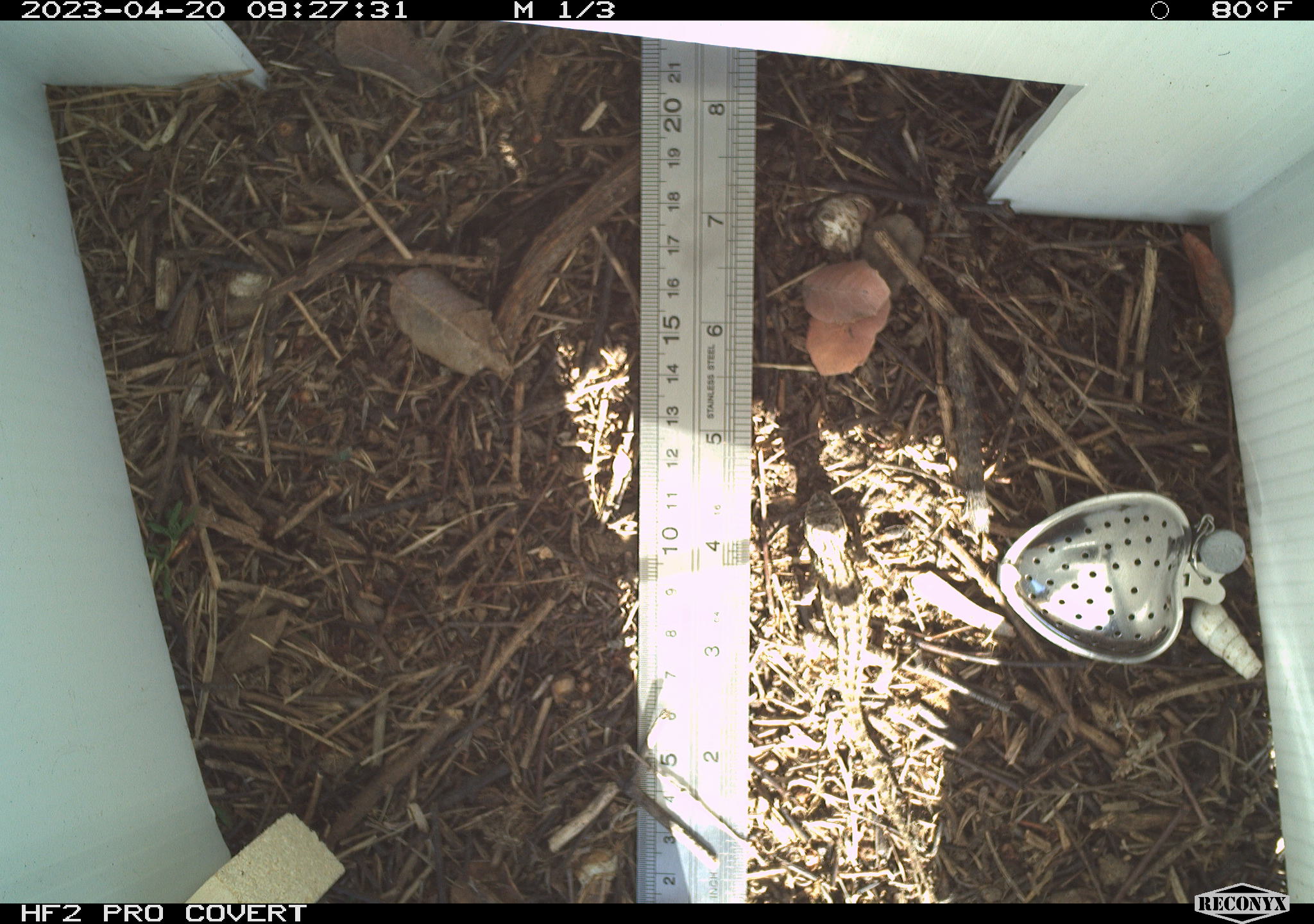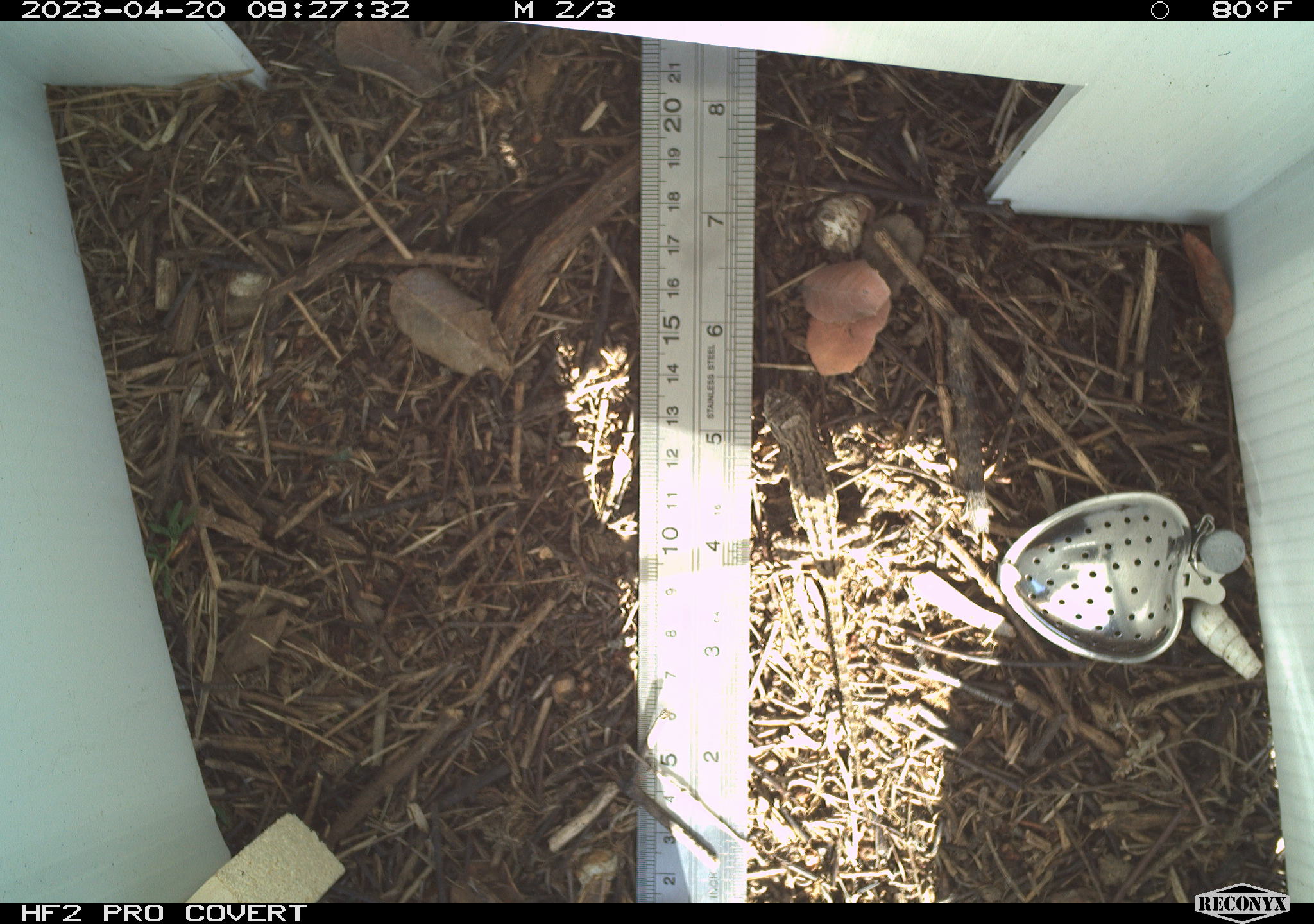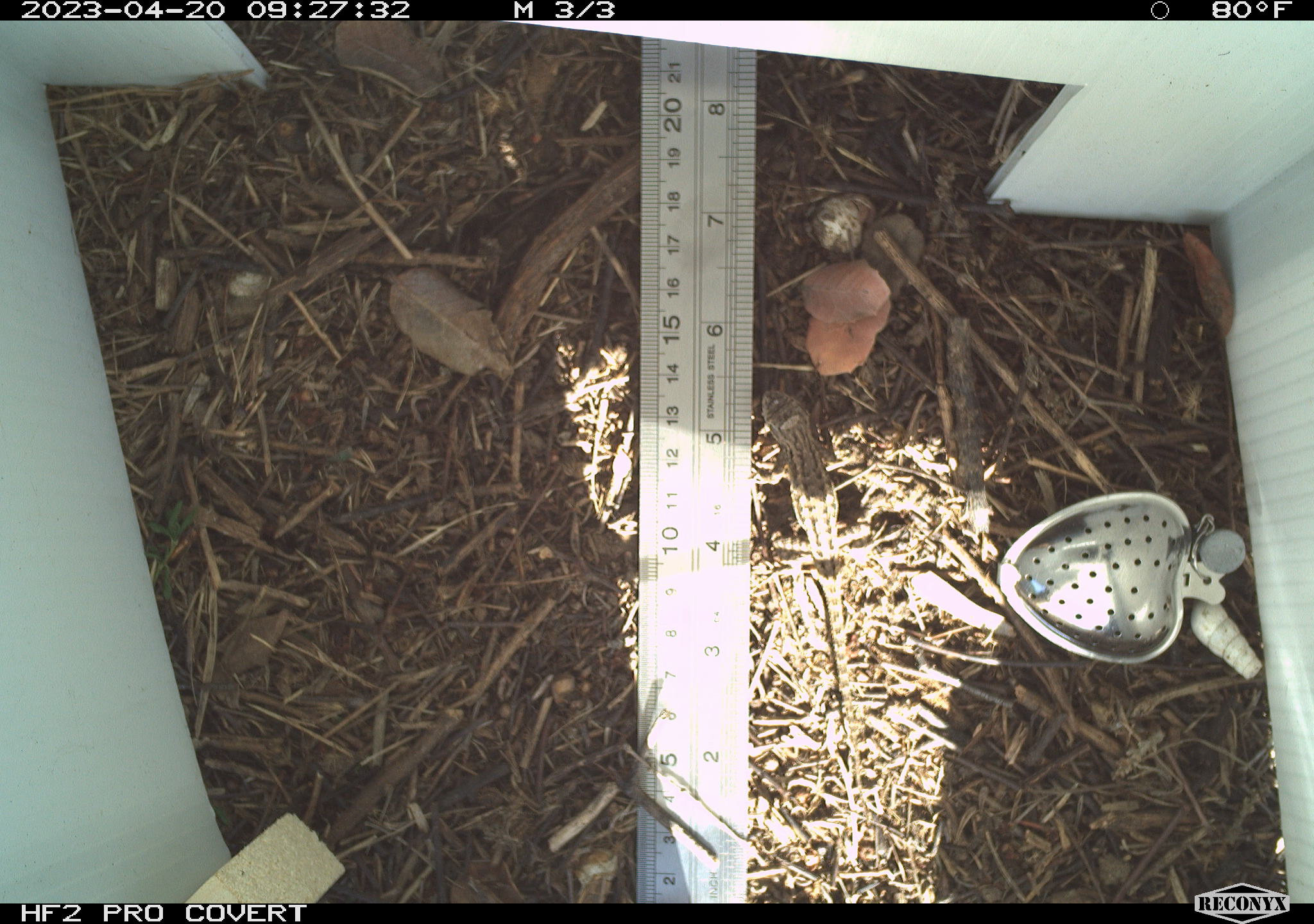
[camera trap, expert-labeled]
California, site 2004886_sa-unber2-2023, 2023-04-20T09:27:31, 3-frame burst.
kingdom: Animalia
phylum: Chordata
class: Reptilia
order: Squamata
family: Phrynosomatidae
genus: Sceloporus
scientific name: Sceloporus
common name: spiny lizards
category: sceloporus species